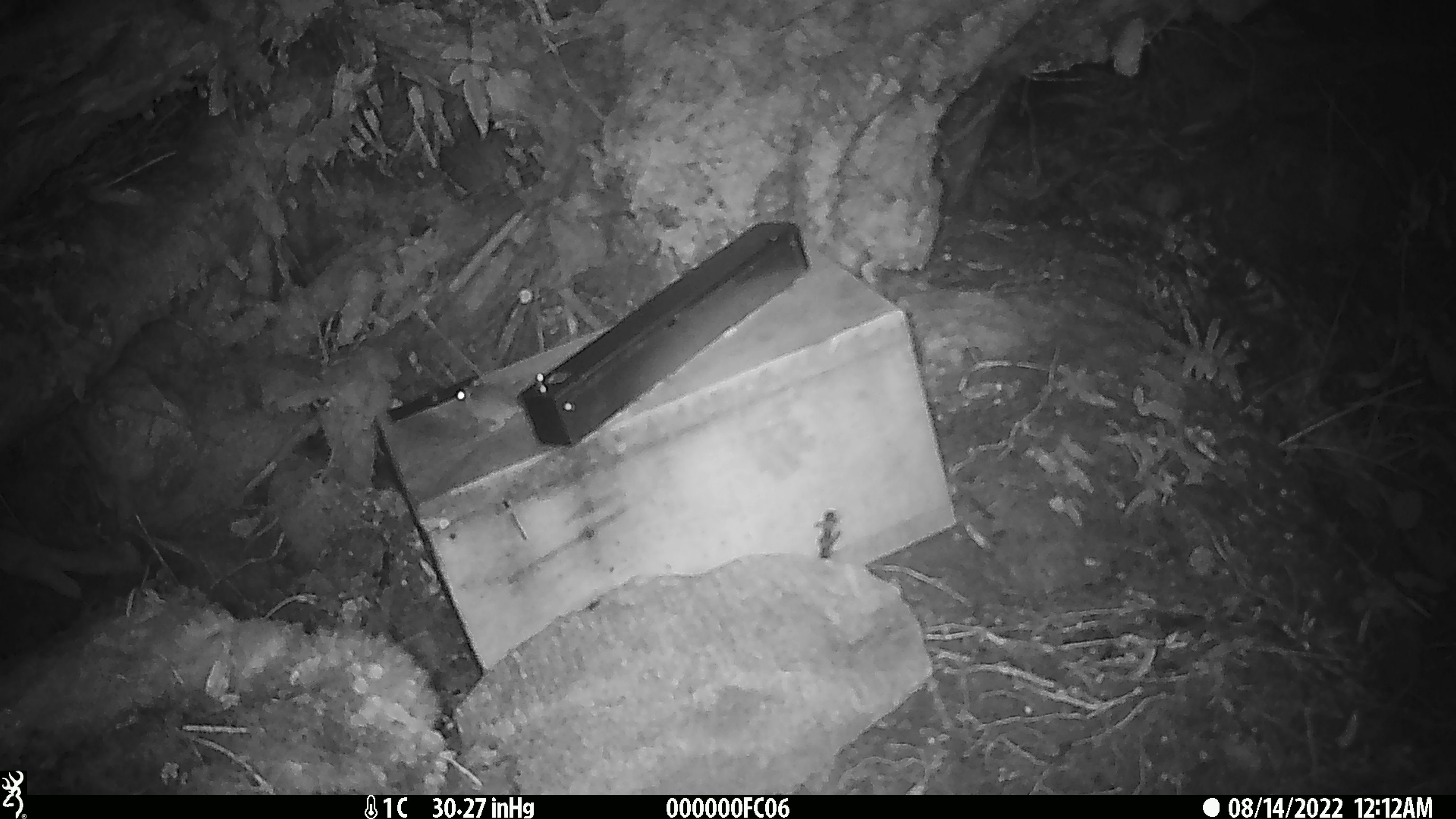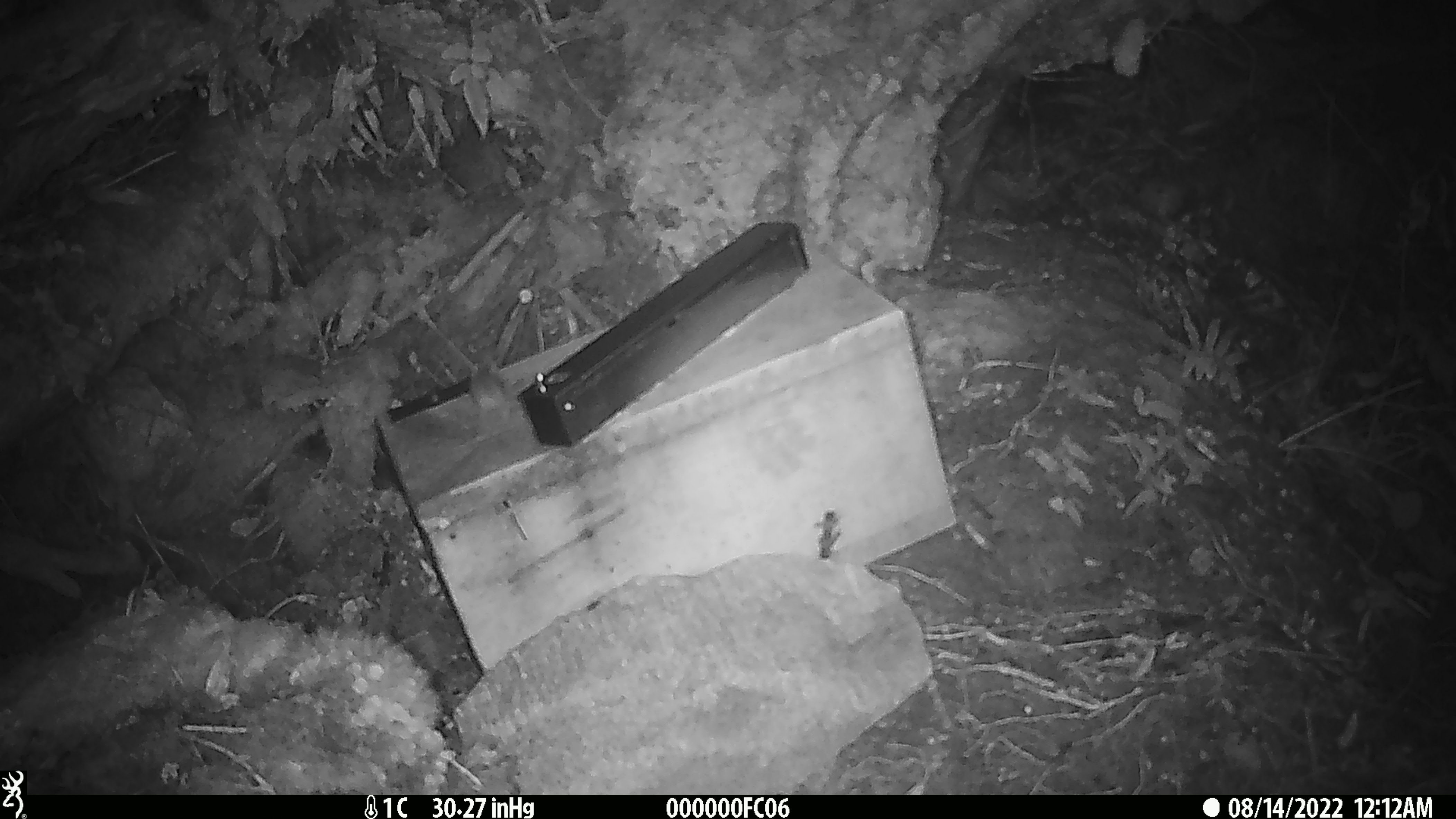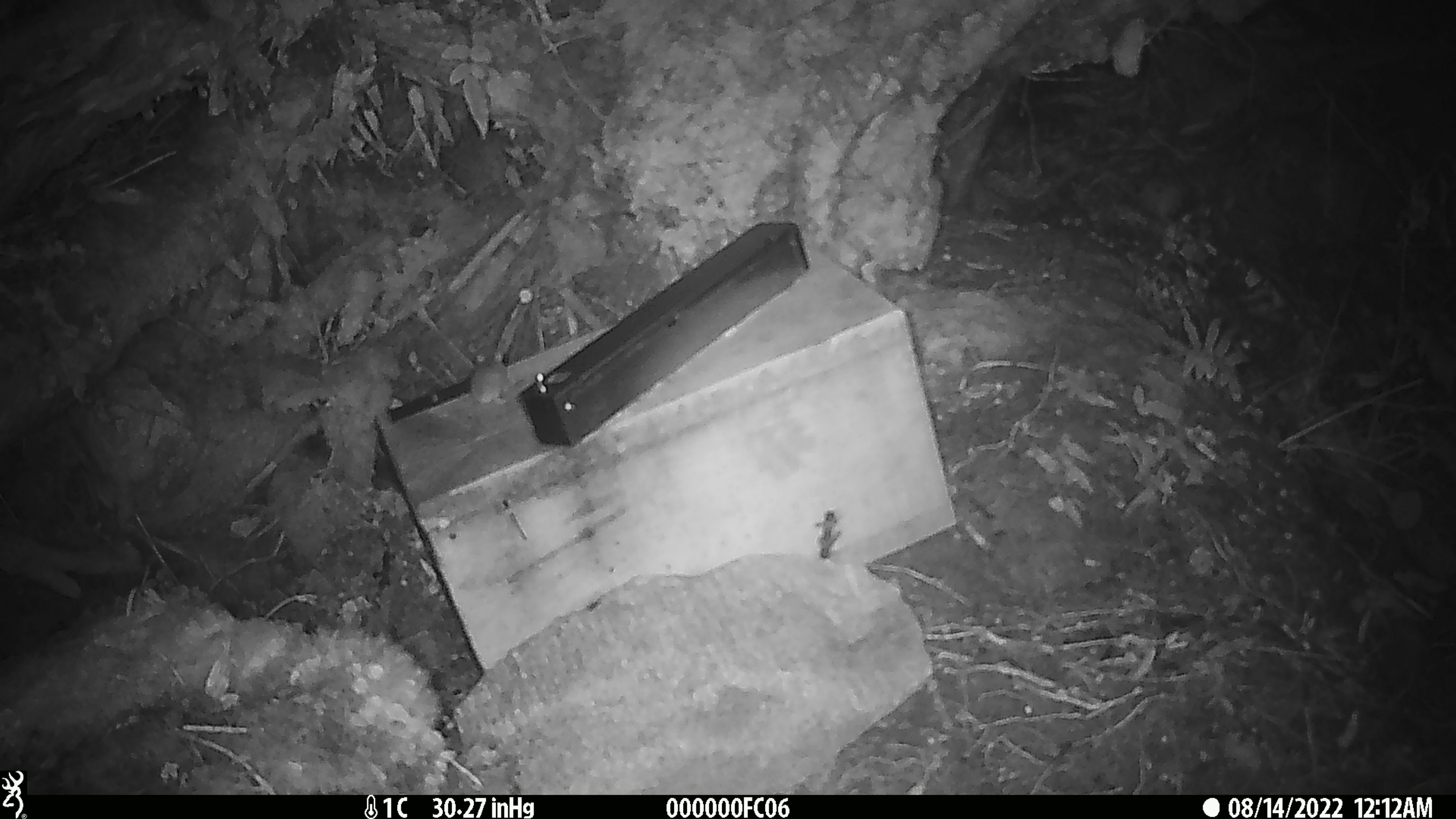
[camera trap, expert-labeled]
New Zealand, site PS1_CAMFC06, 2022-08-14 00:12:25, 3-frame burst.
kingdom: Animalia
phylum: Chordata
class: Mammalia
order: Rodentia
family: Muridae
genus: Mus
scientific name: Mus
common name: mouse